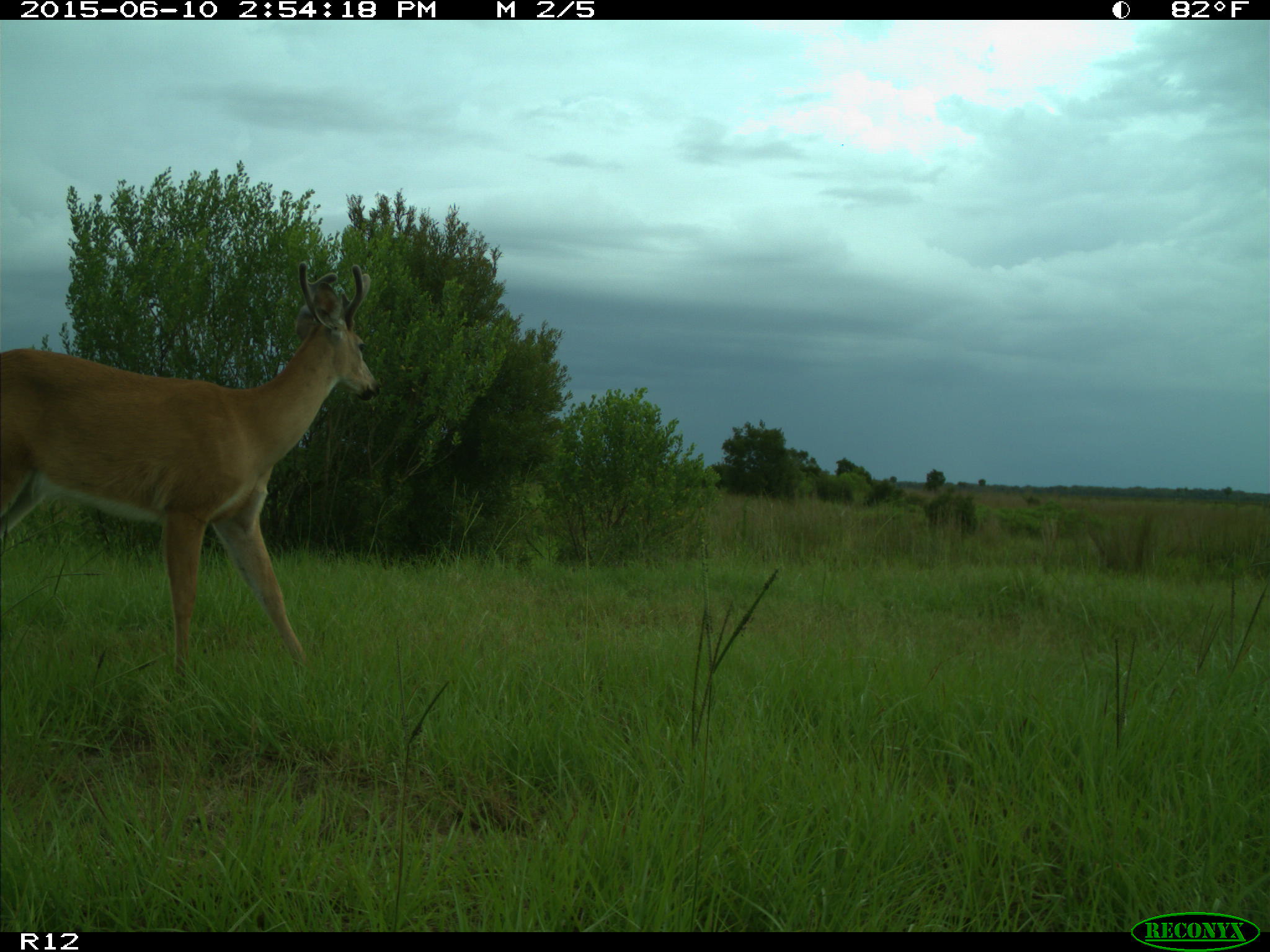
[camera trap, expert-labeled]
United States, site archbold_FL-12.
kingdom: Animalia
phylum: Chordata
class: Mammalia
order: Artiodactyla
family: Cervidae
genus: Odocoileus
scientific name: Odocoileus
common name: deer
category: unidentified deer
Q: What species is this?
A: Unidentified deer (deer) (Odocoileus).